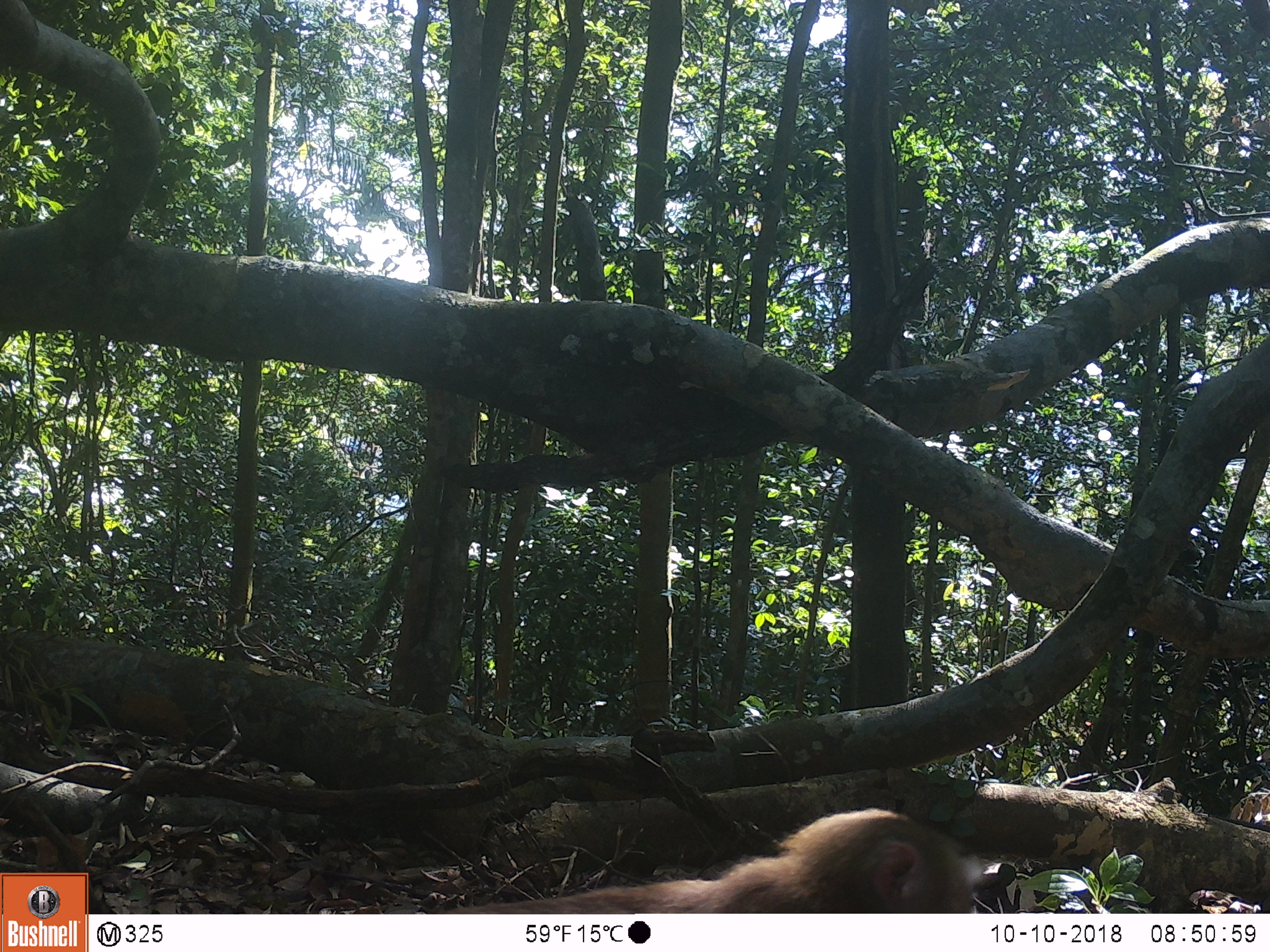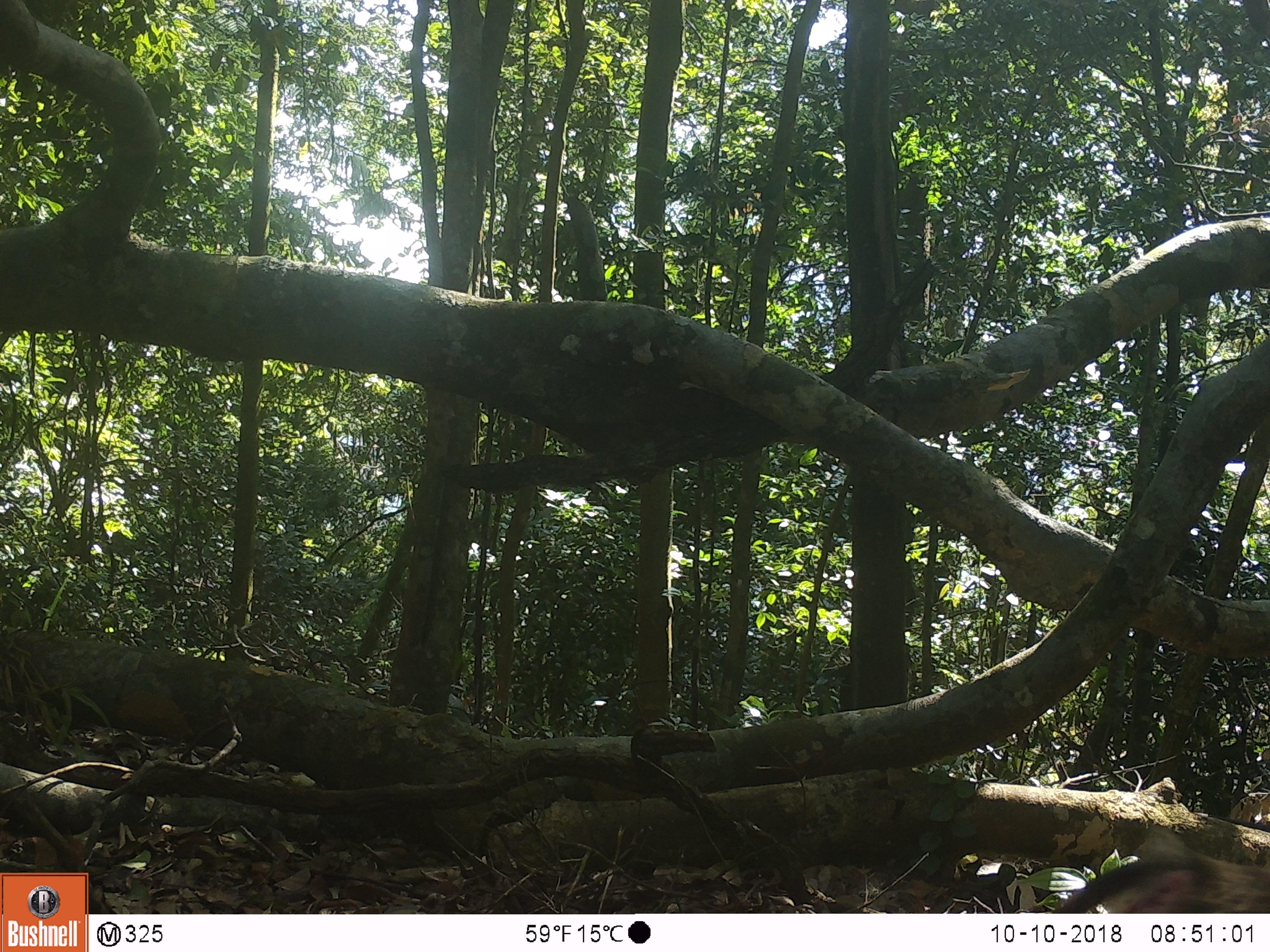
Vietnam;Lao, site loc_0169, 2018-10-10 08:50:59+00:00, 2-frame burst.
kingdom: Animalia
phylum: Chordata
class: Mammalia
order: Primates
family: Cercopithecidae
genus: Macaca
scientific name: Macaca nemestrina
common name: pig-tailed macaque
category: pig tailed macaque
Pig tailed macaque (pig-tailed macaque) (Macaca nemestrina). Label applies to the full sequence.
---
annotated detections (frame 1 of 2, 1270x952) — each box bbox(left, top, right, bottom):
pig tailed macaque: bbox(437, 802, 984, 914)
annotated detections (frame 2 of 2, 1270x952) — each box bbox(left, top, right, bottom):
pig tailed macaque: bbox(1049, 856, 1269, 912)